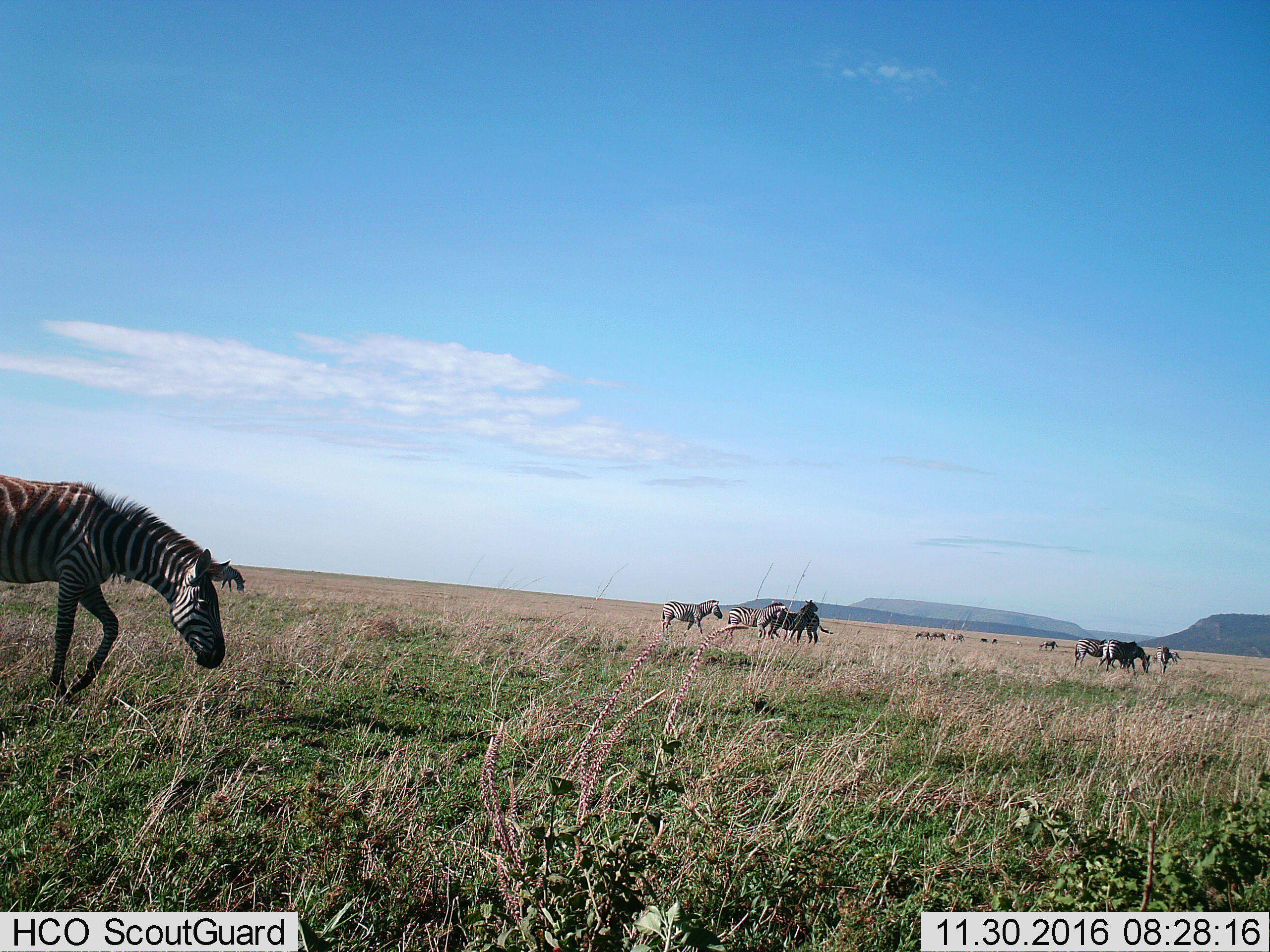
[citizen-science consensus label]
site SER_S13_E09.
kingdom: Animalia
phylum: Chordata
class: Mammalia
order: Perissodactyla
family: Equidae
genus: Equus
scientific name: Equus quagga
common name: plains zebra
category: zebraplains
Zebraplains (plains zebra) (Equus quagga), count 11-50. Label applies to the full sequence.